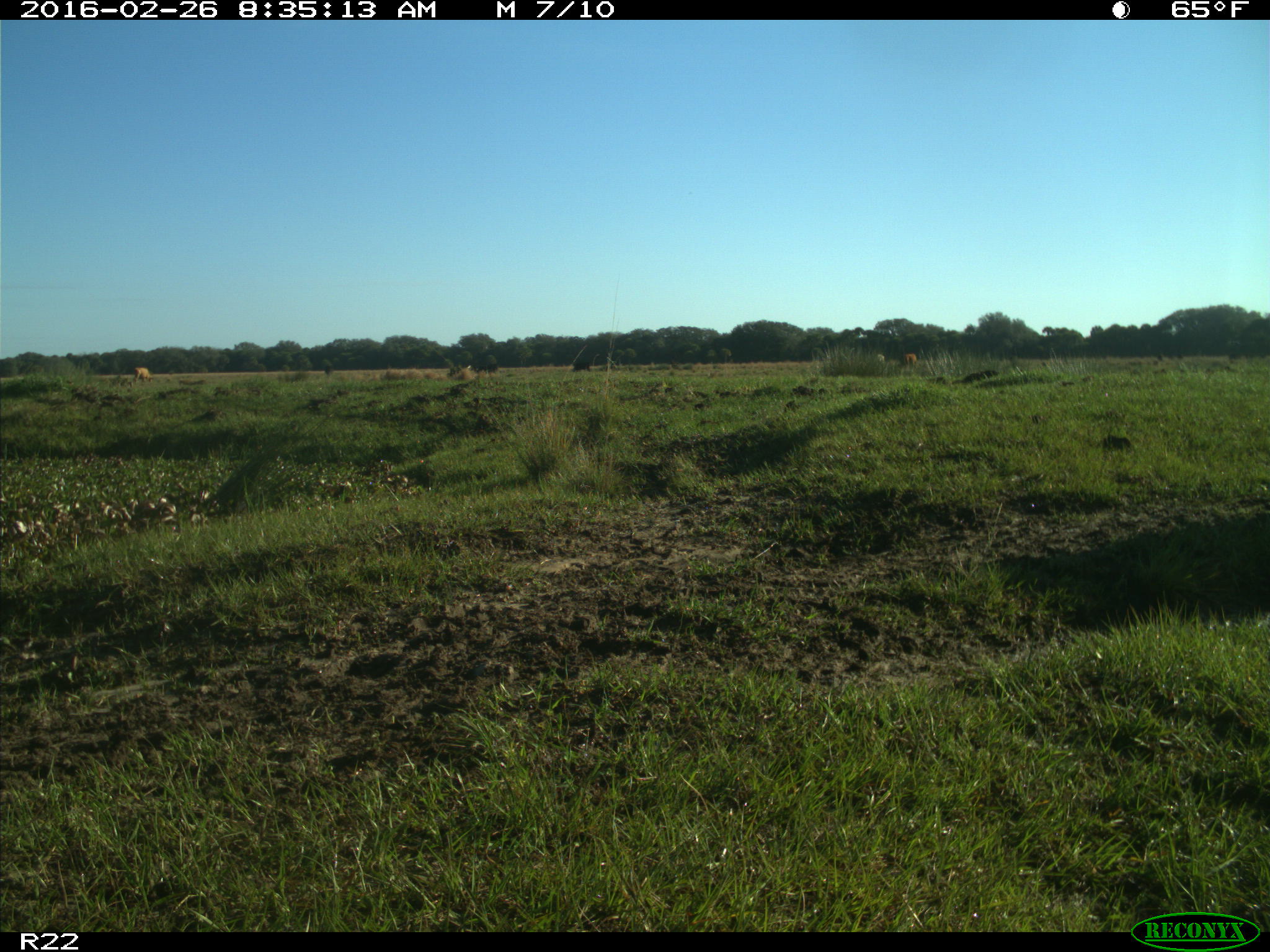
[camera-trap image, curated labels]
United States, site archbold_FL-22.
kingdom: Animalia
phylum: Chordata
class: Mammalia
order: Artiodactyla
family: Bovidae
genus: Bos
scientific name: Bos taurus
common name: domestic cow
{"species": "Bos taurus (domestic cow)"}